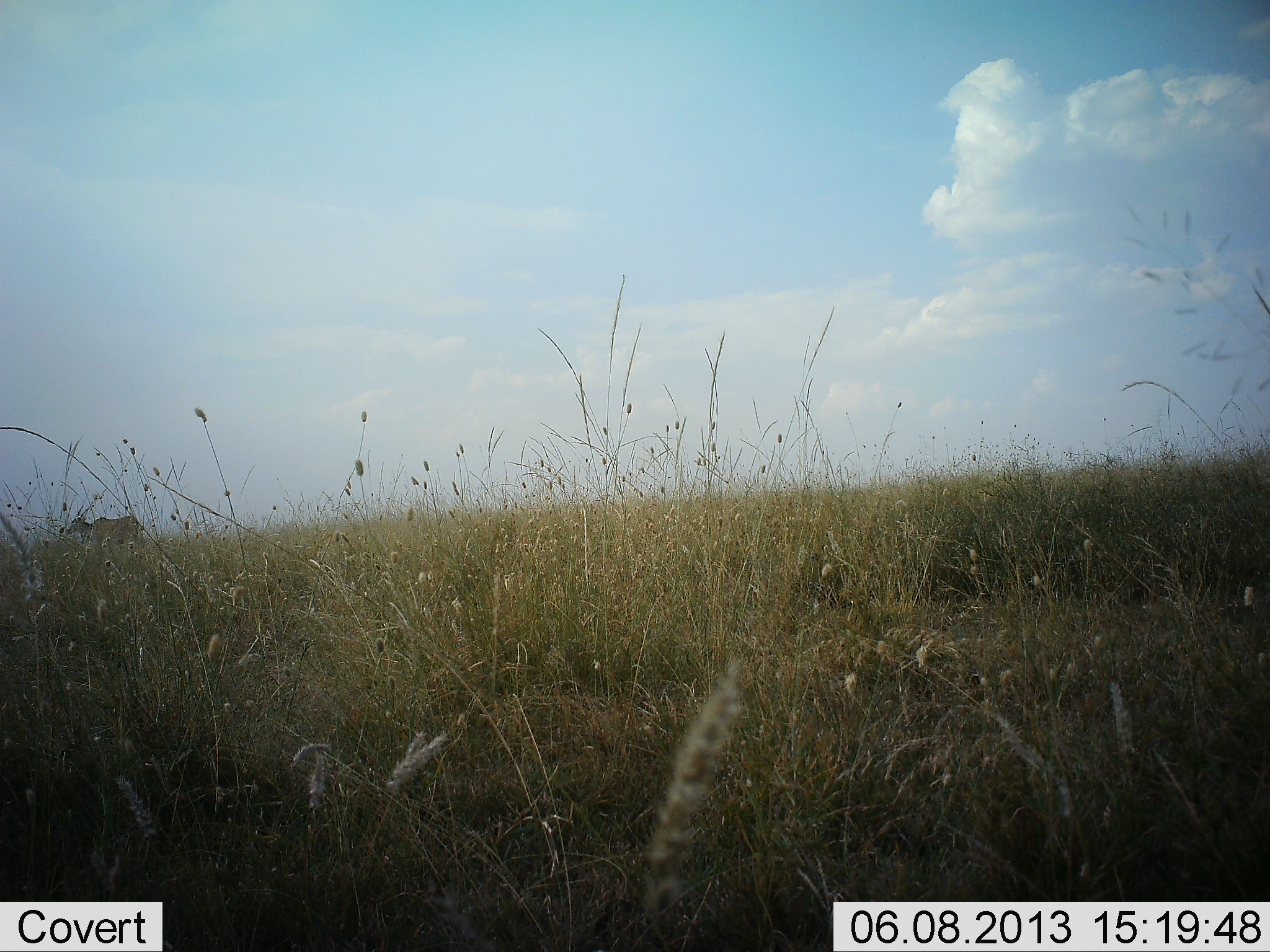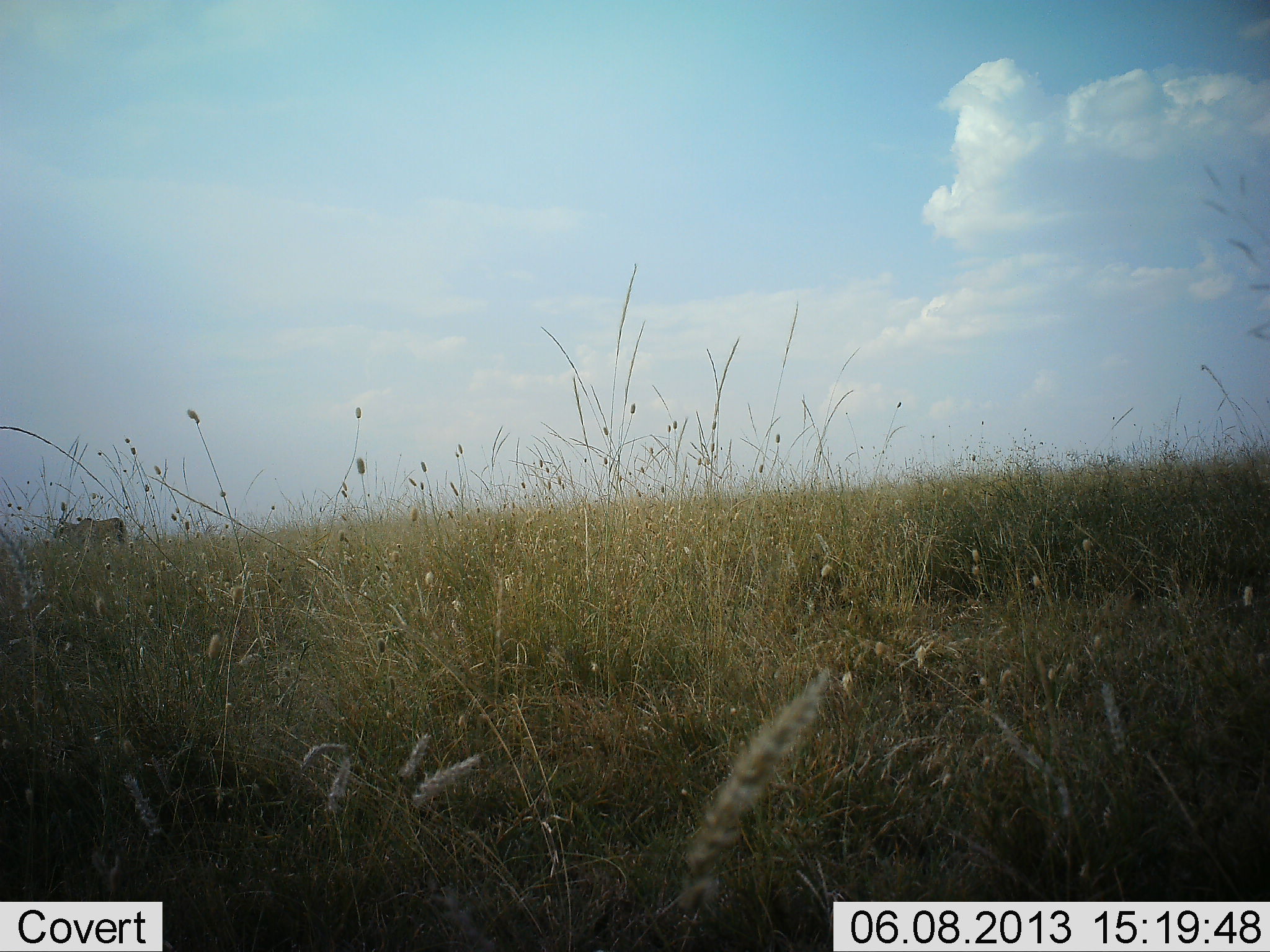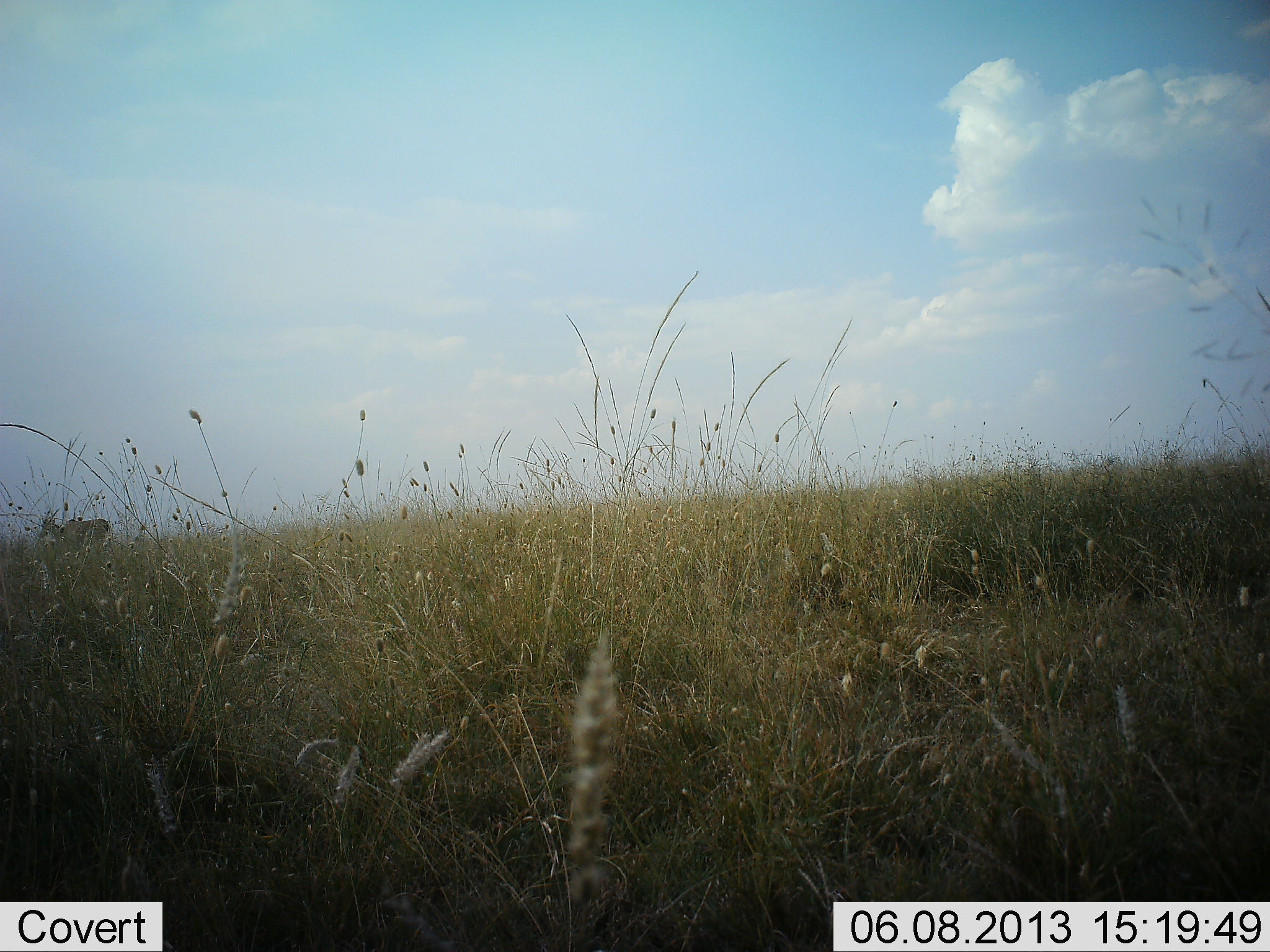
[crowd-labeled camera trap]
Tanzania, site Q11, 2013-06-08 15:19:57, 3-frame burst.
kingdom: Animalia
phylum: Chordata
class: Mammalia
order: Artiodactyla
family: Bovidae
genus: Tragelaphus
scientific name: Tragelaphus oryx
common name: eland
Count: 1.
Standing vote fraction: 12%.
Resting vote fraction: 0%.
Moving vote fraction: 88%.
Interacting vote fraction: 0%.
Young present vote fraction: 0%.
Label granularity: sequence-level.